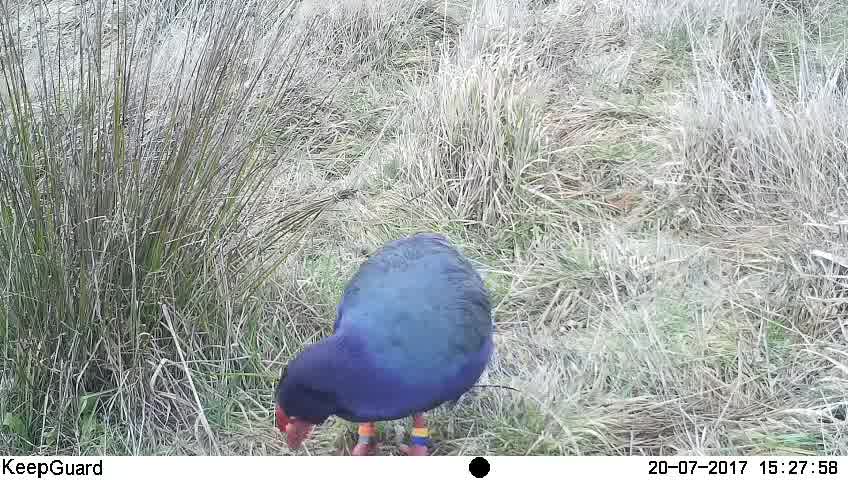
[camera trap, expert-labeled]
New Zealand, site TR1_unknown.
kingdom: Animalia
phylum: Chordata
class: Aves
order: Gruiformes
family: Rallidae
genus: Porphyrio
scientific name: Porphyrio mantelli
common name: takahe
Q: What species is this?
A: Takahe (Porphyrio mantelli).